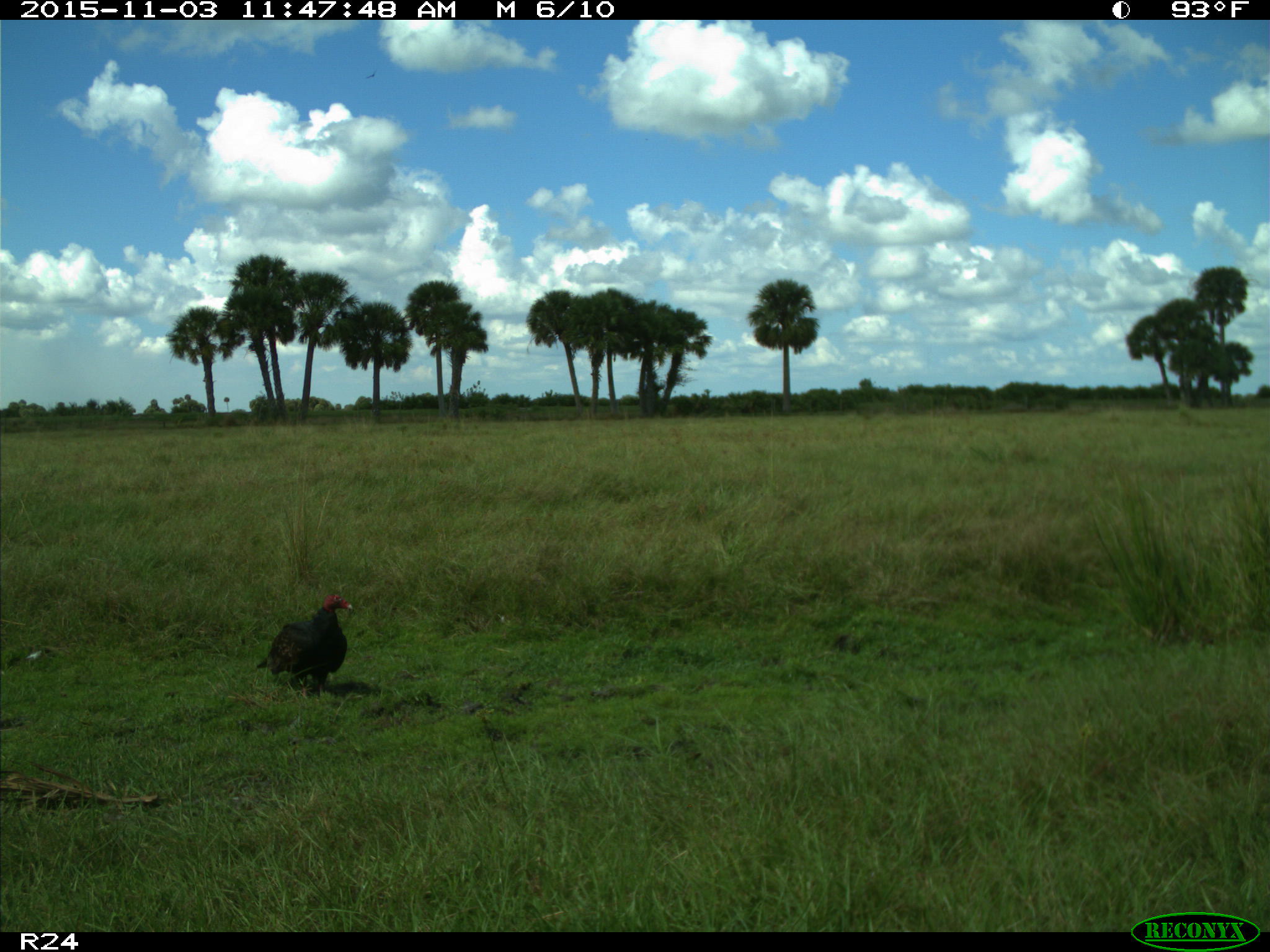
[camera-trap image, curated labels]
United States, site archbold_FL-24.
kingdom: Animalia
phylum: Chordata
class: Aves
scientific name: Aves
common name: birds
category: unidentified bird